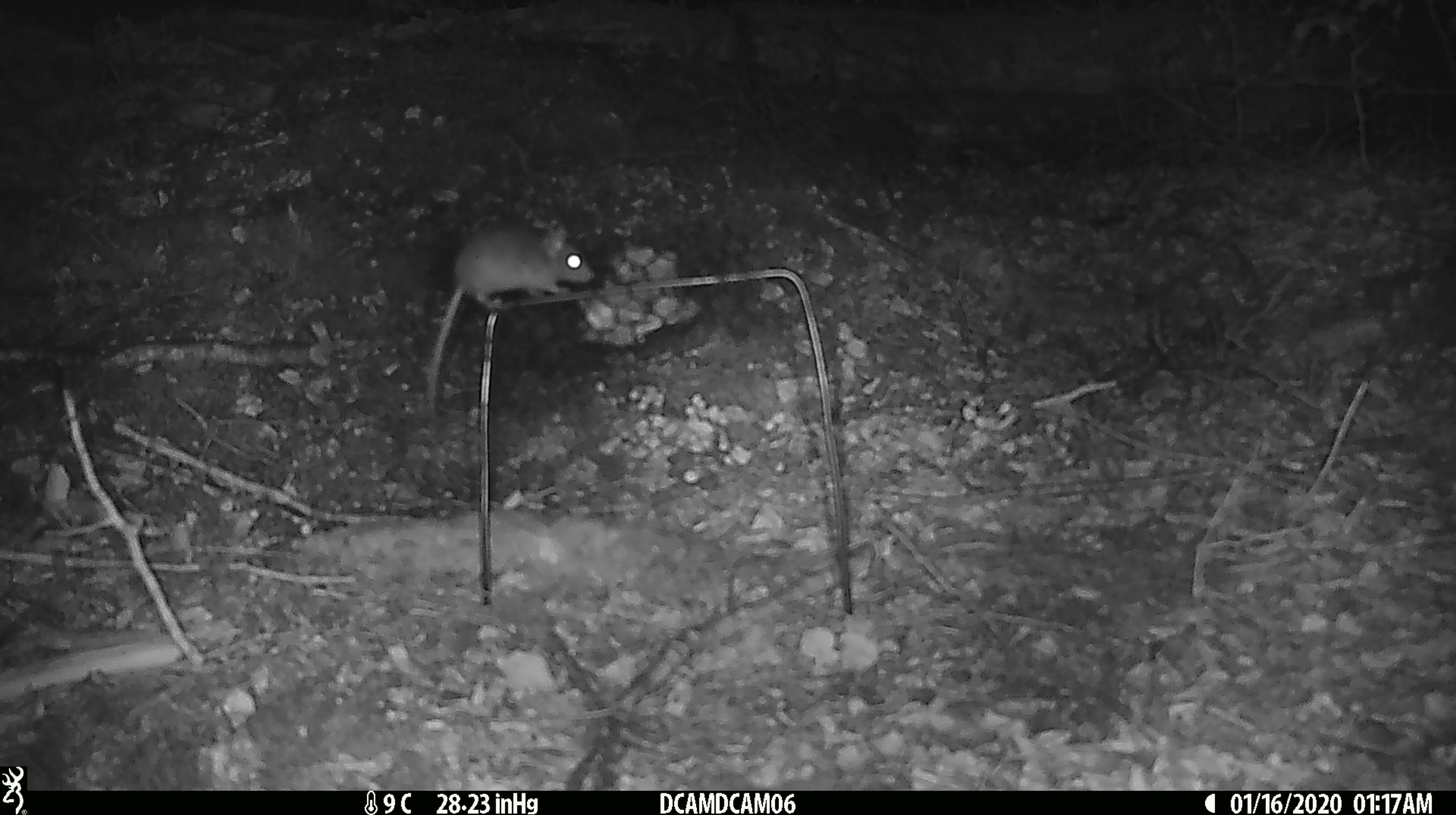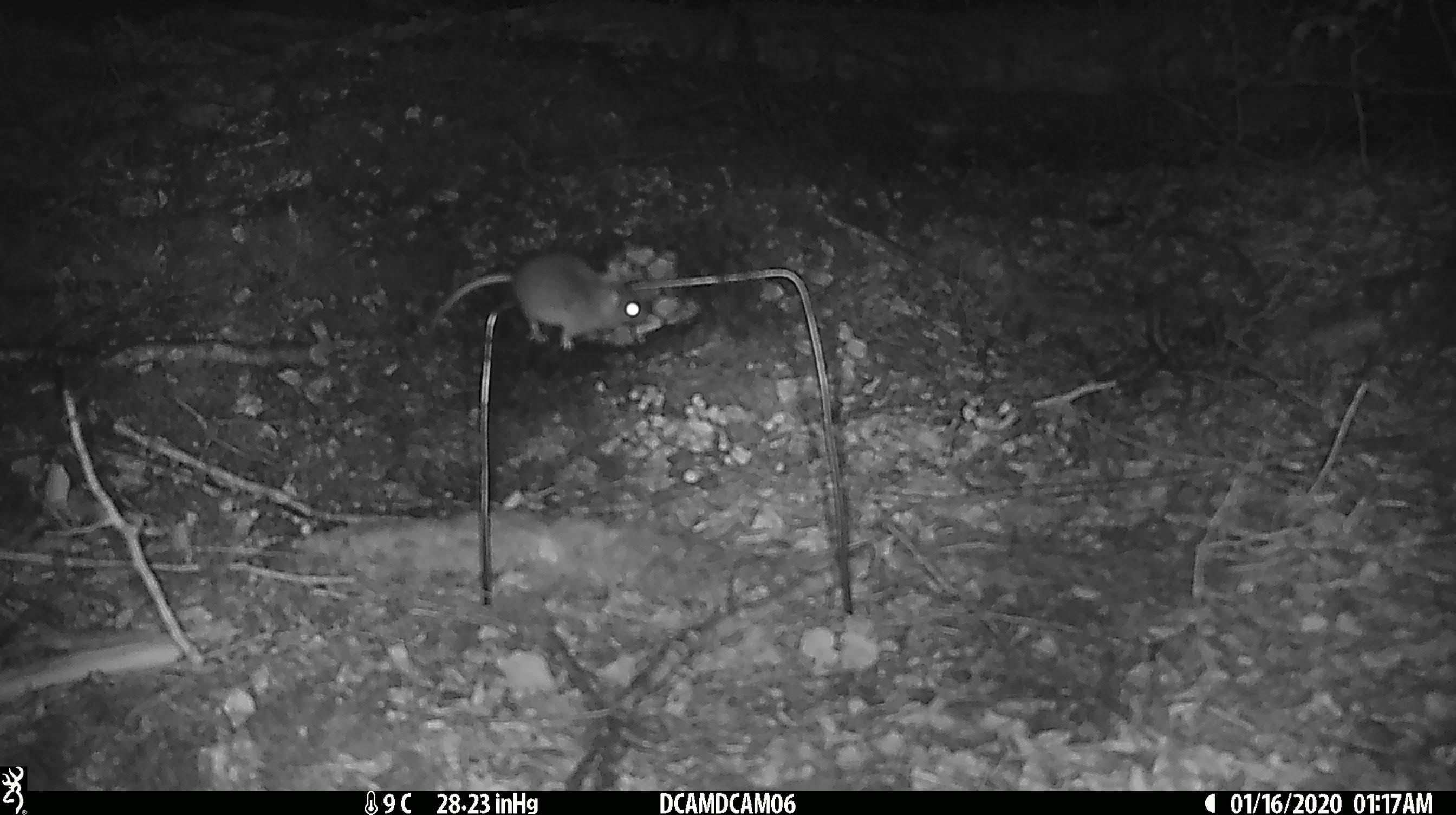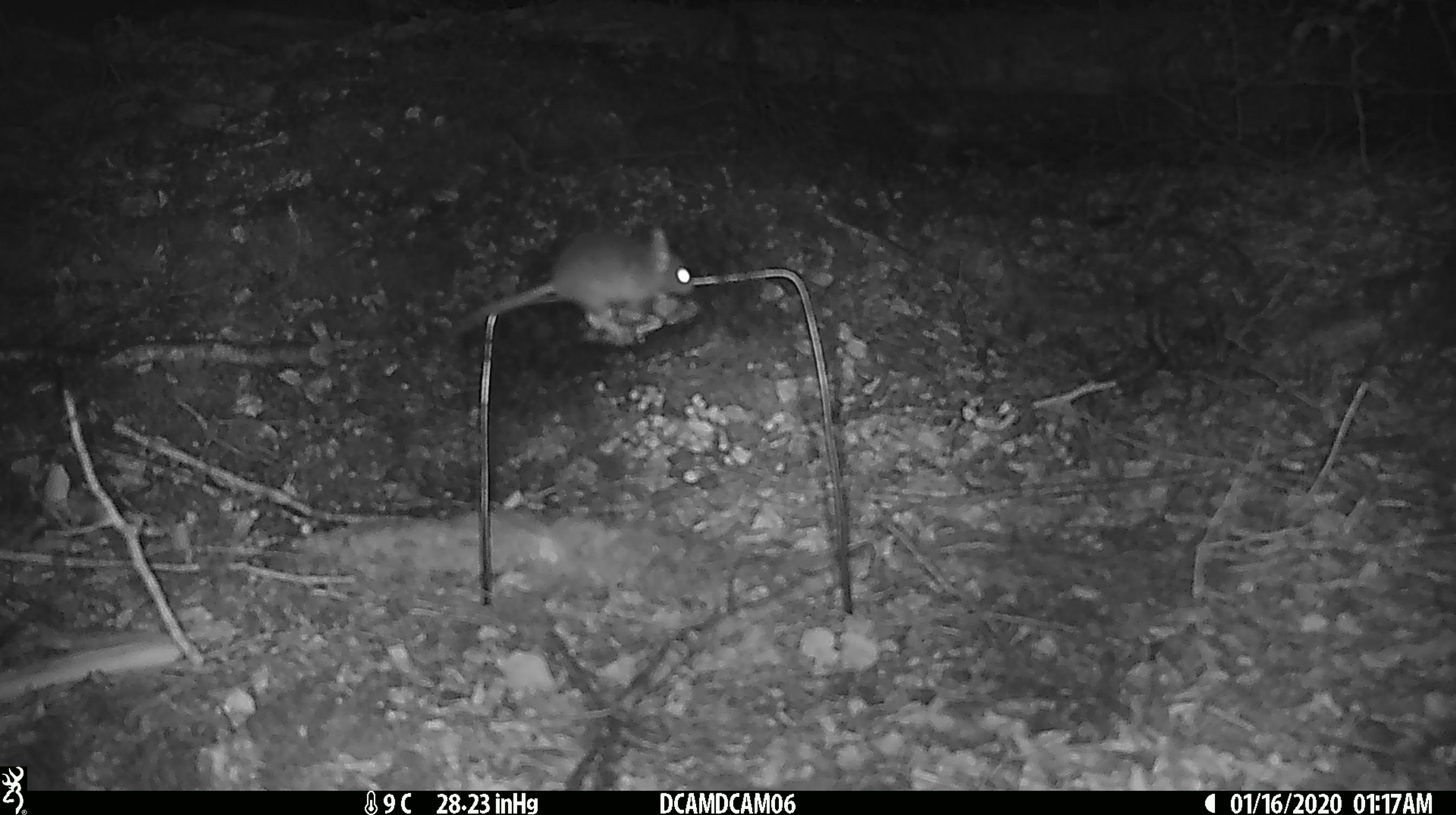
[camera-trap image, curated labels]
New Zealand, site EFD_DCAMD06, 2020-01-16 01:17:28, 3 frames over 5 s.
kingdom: Animalia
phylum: Chordata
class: Mammalia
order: Rodentia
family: Muridae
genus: Mus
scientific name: Mus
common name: mouse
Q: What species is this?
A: Mouse (Mus).